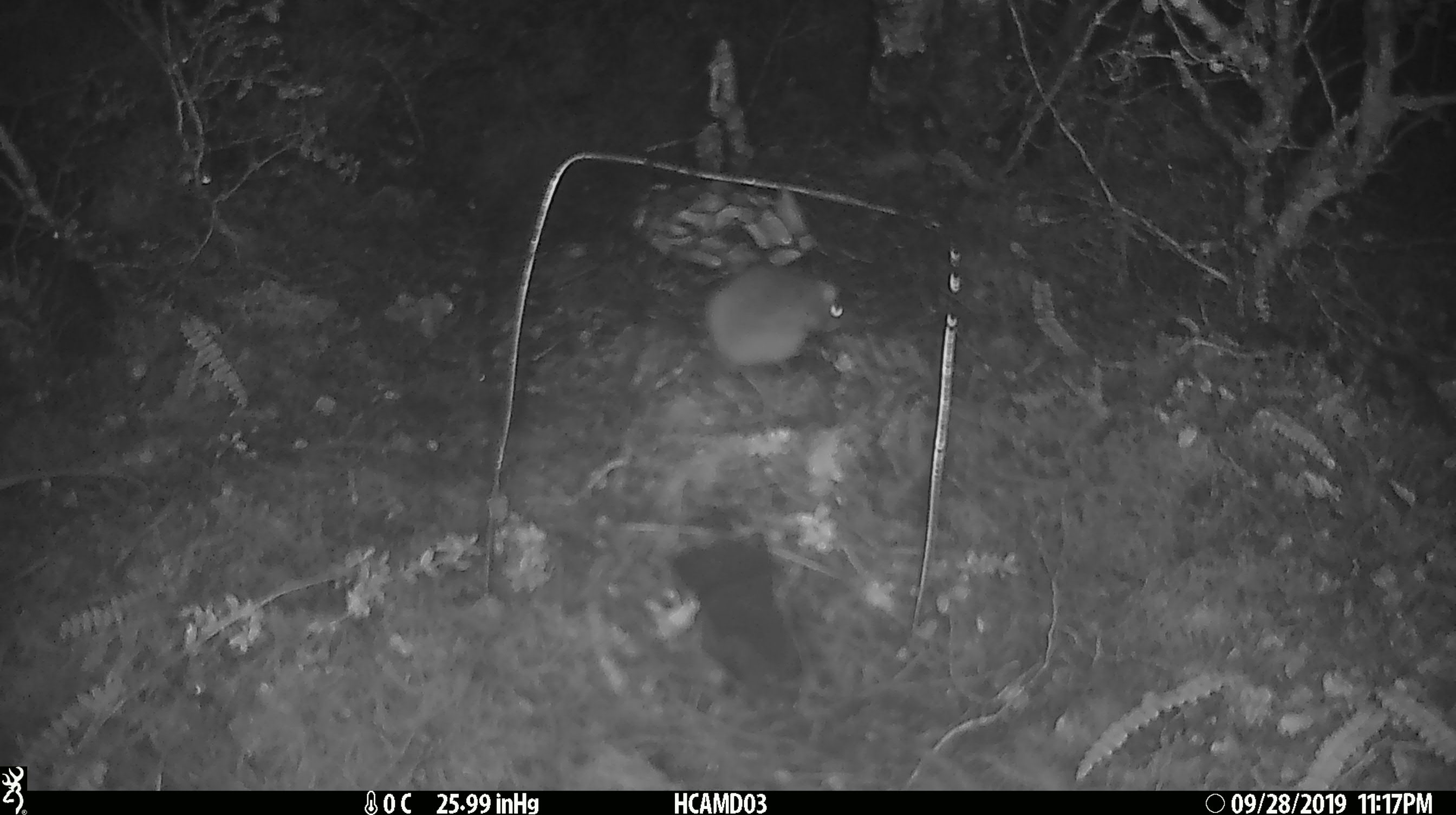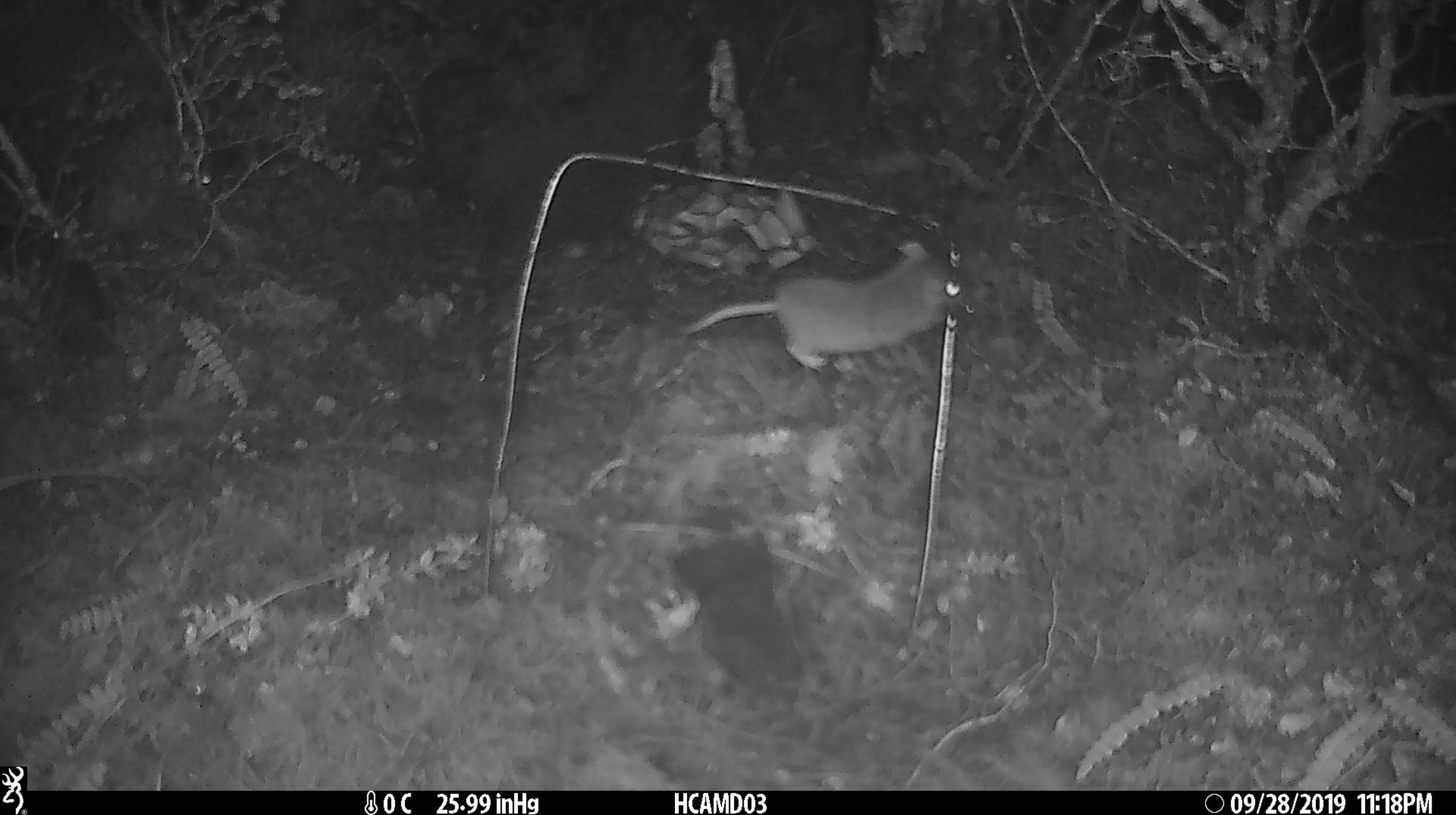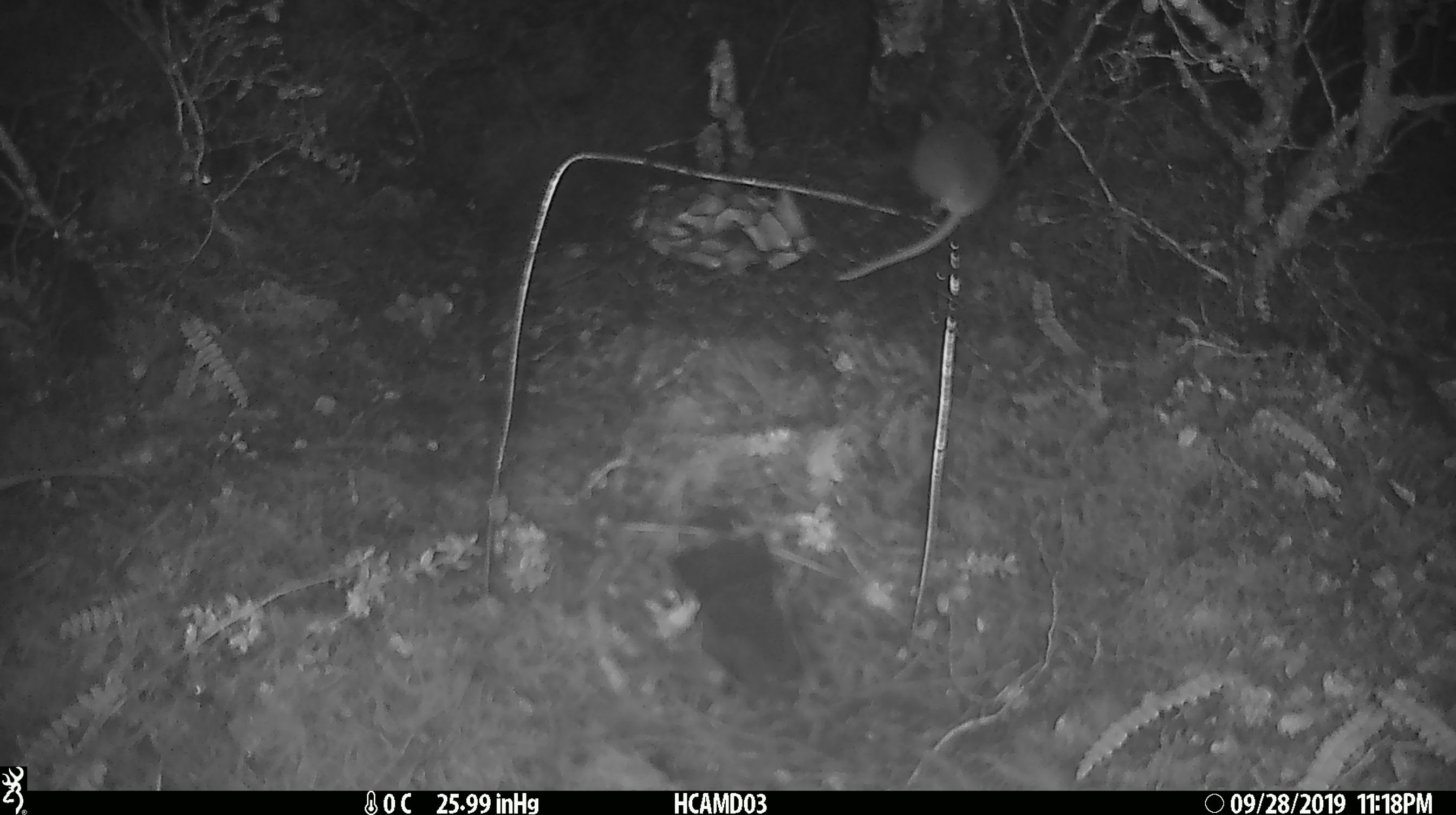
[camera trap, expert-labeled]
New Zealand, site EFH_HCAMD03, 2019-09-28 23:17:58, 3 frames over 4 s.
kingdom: Animalia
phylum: Chordata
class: Mammalia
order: Rodentia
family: Muridae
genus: Mus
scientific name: Mus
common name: mouse